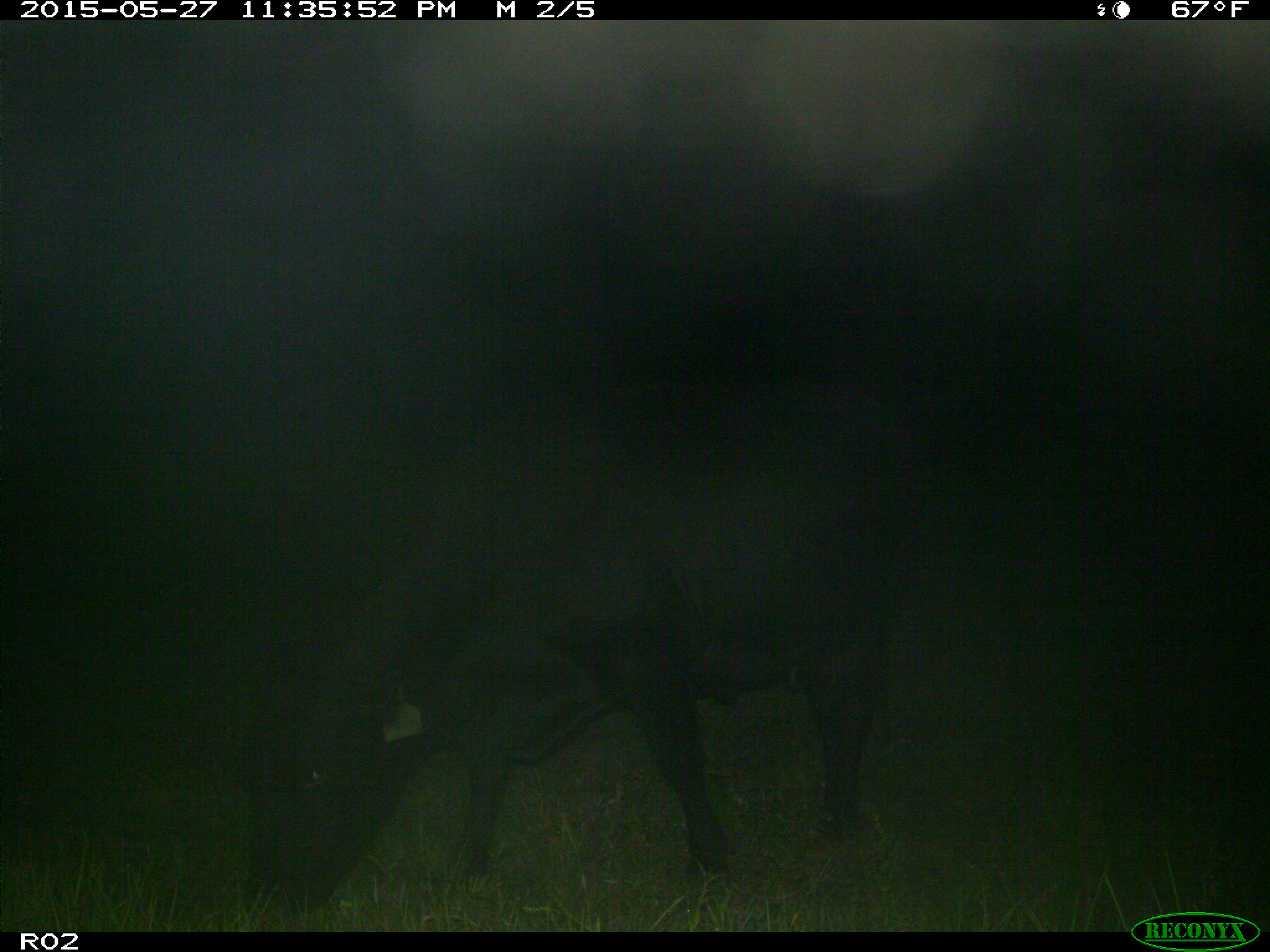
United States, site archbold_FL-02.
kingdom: Animalia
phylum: Chordata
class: Mammalia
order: Artiodactyla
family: Bovidae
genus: Bos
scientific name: Bos taurus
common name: domestic cow